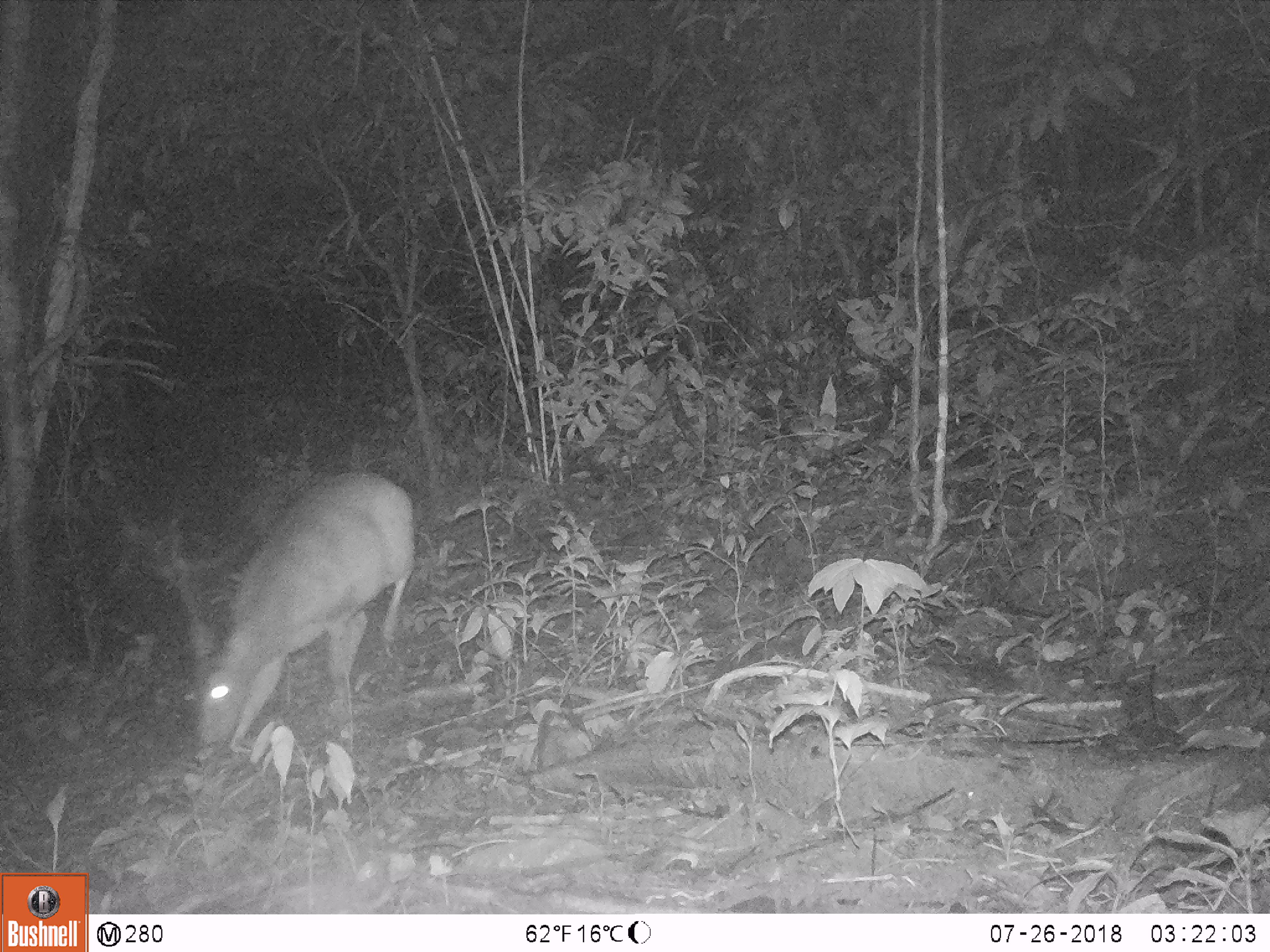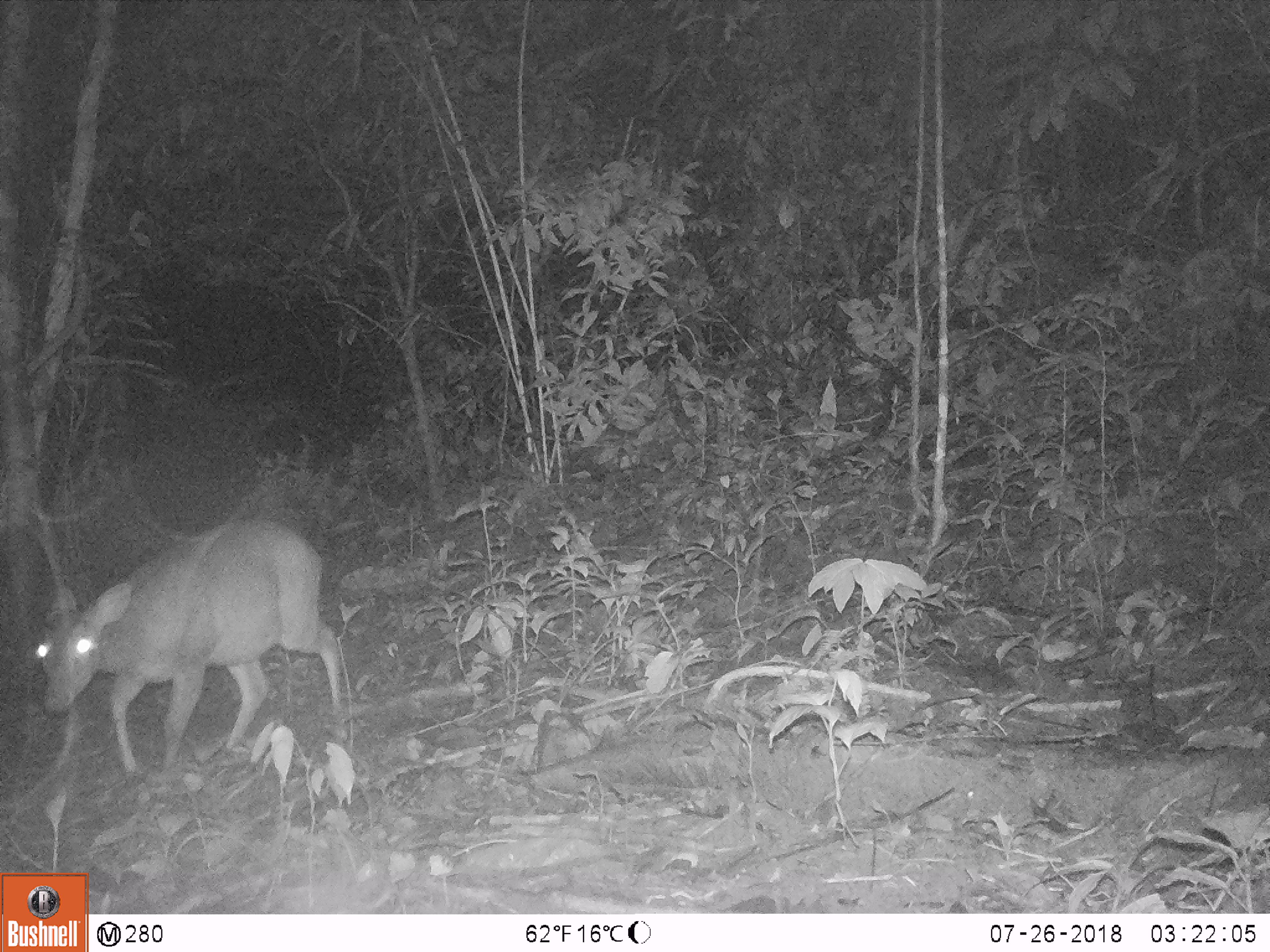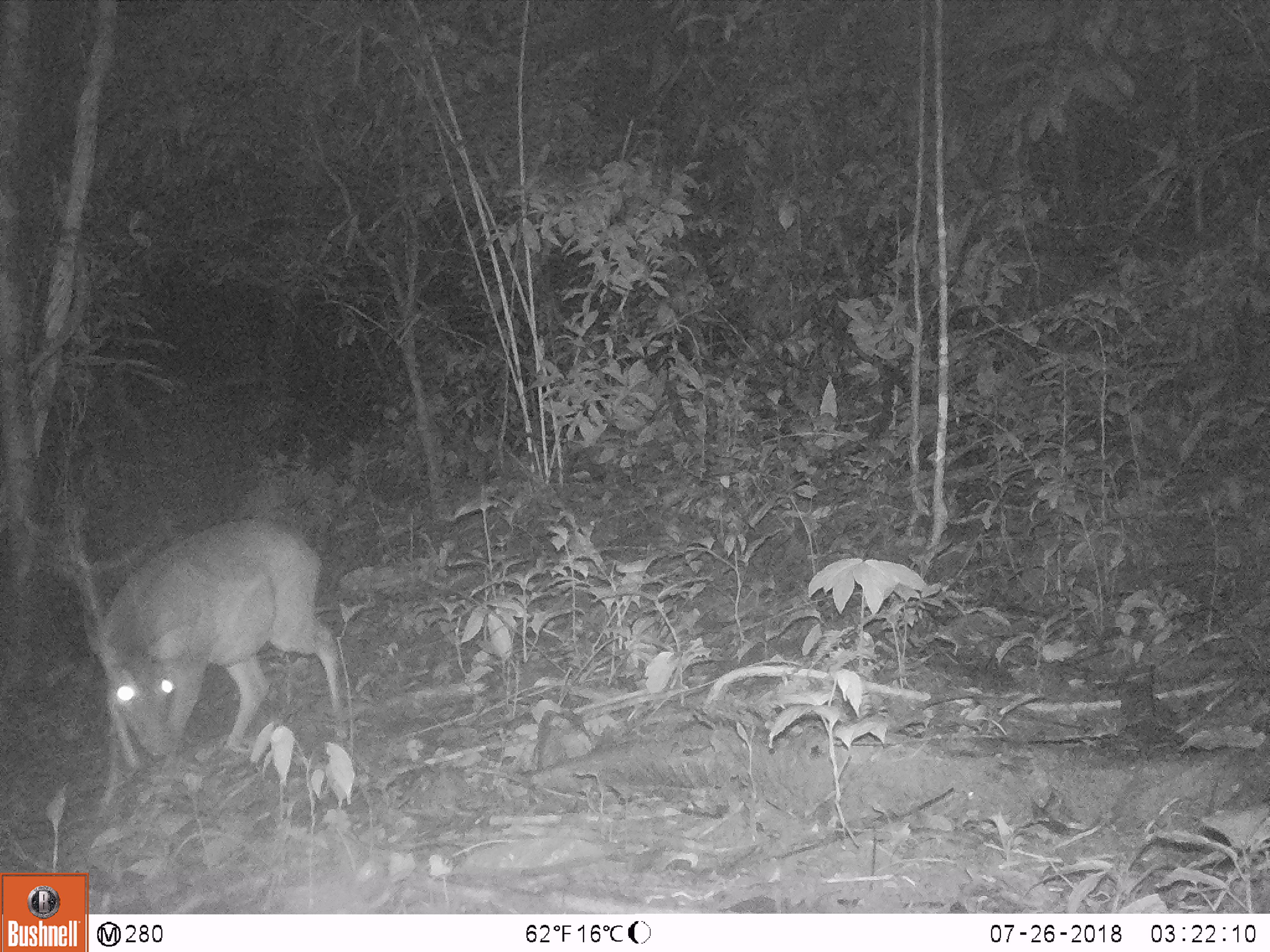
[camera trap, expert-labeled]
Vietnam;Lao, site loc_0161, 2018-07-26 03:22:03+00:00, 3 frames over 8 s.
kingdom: Animalia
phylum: Chordata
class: Mammalia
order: Artiodactyla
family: Cervidae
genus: Muntiacus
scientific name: Muntiacus vuquangensis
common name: large-antlered muntjac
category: large antlered muntjac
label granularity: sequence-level